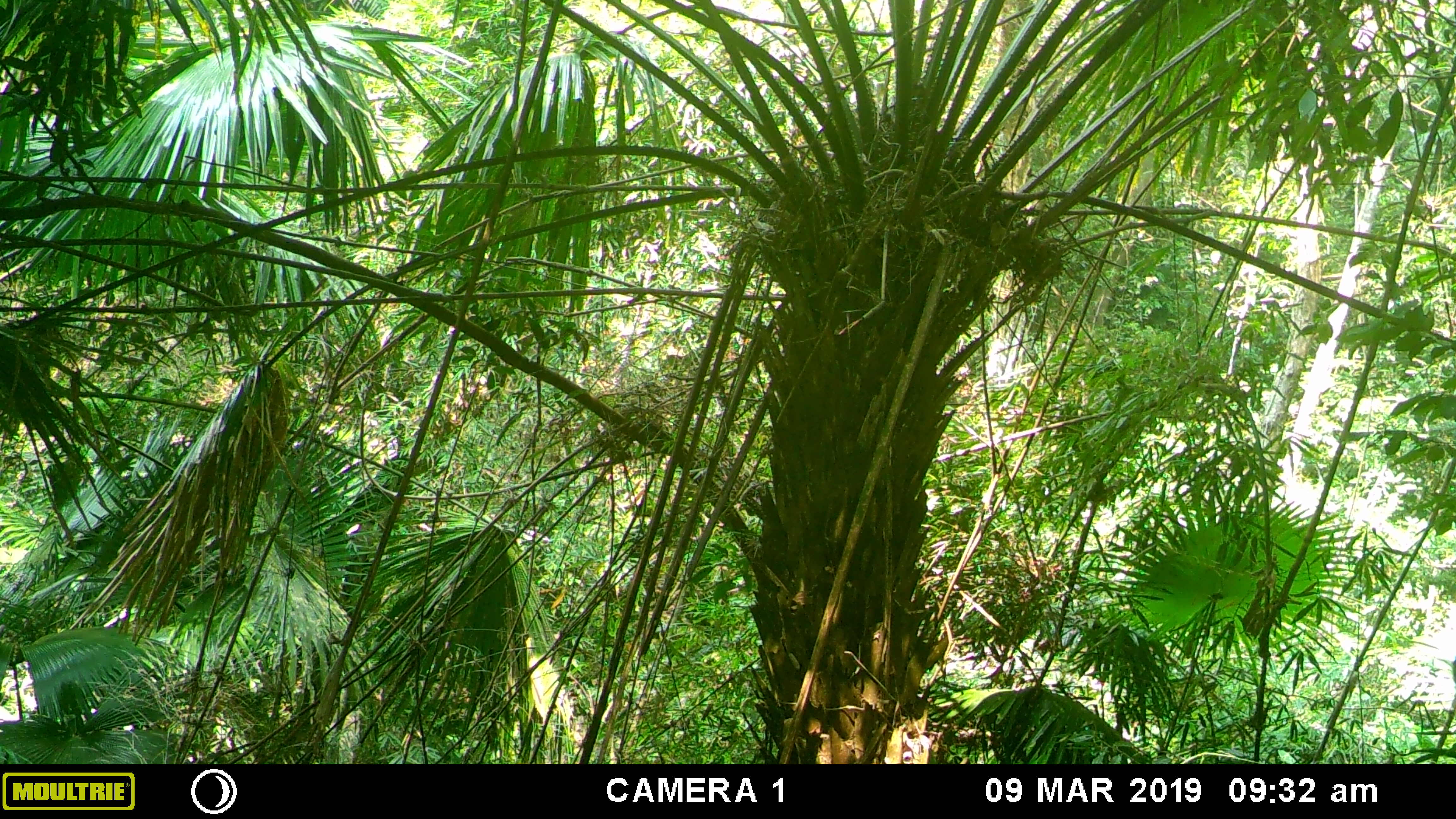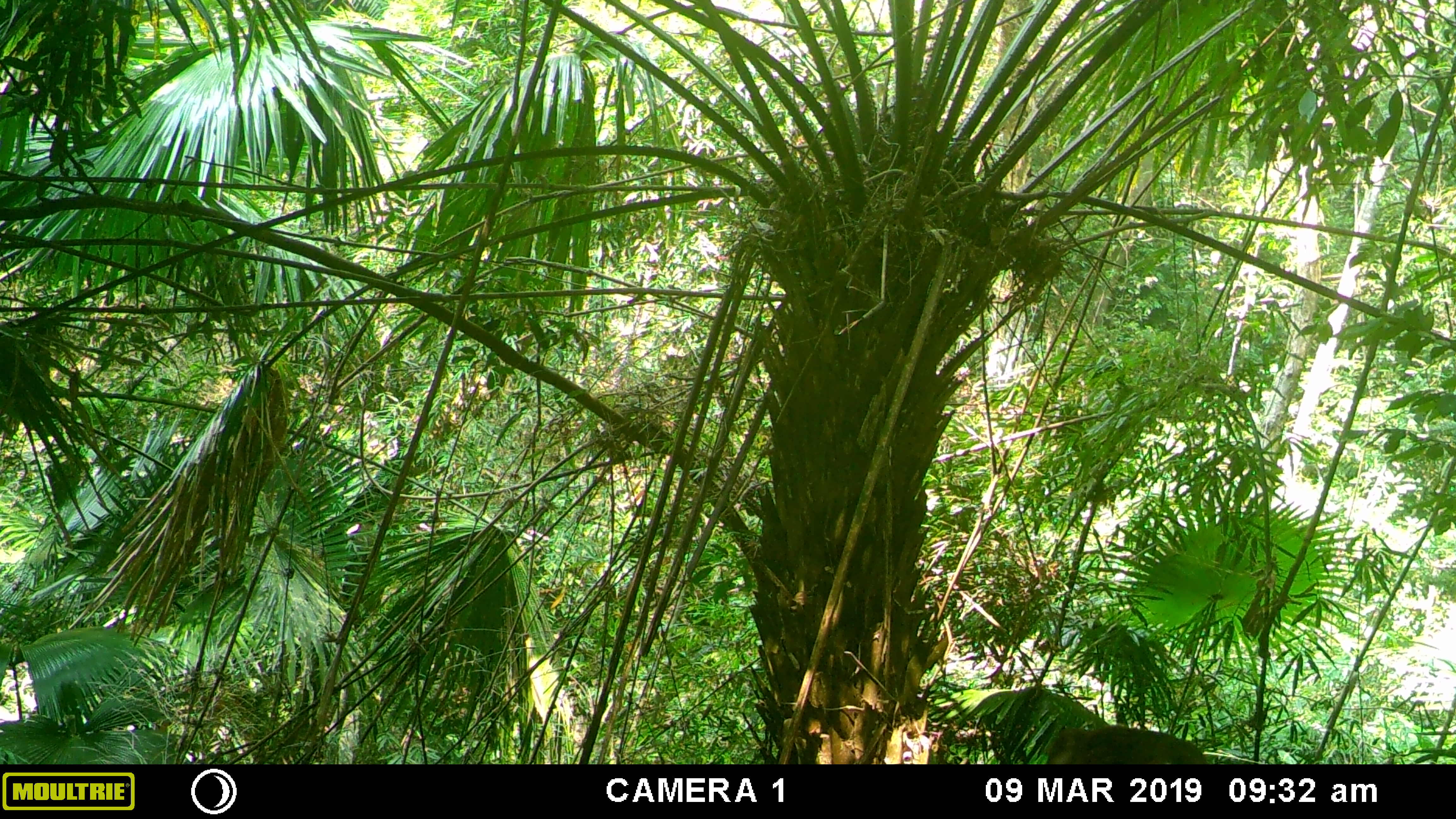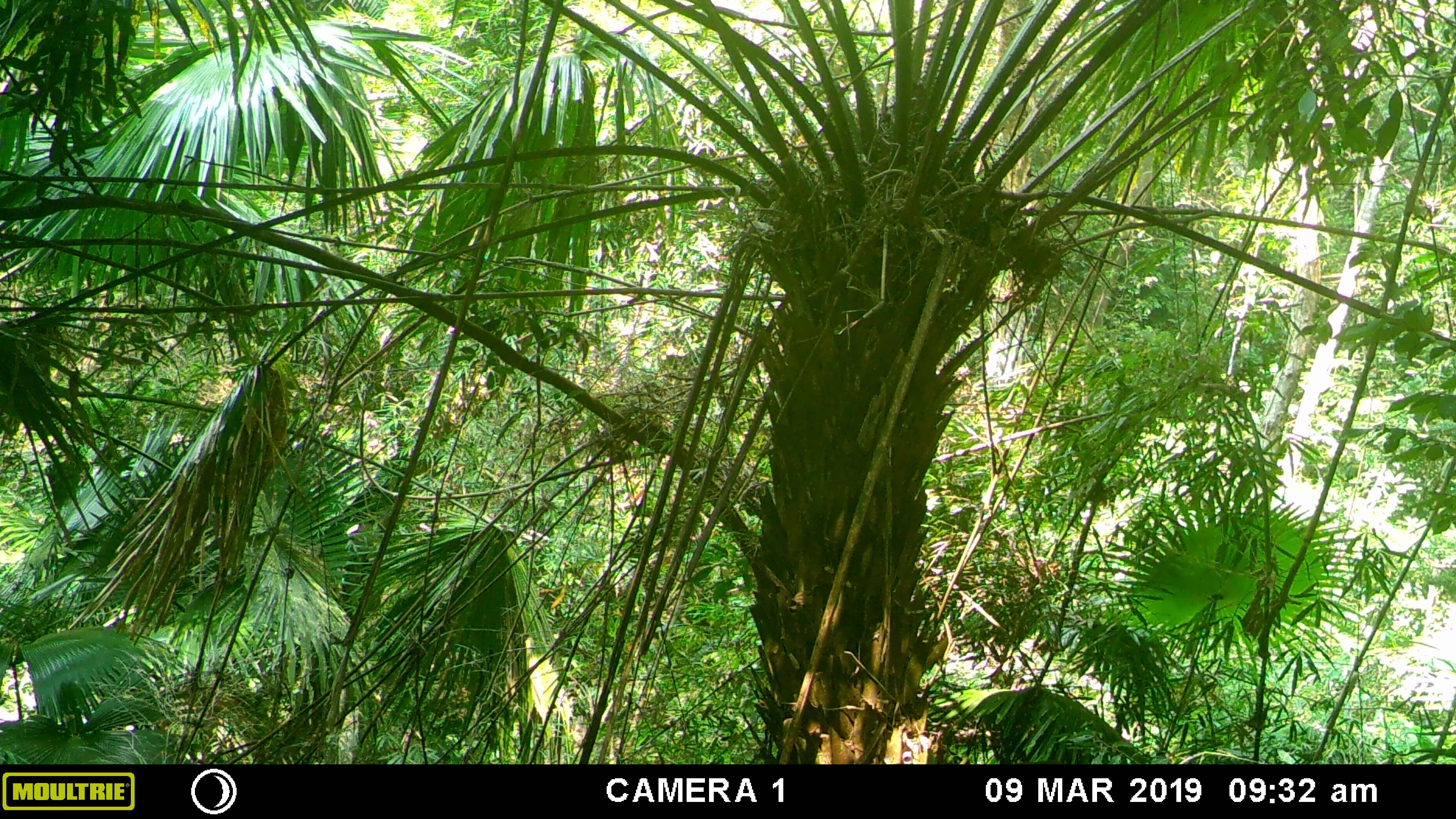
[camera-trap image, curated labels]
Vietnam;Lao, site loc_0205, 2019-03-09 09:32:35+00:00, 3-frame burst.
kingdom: Animalia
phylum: Chordata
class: Mammalia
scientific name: Mammalia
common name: mammal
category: unidentified mammal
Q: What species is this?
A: Unidentified mammal (mammal) (Mammalia).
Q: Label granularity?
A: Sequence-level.